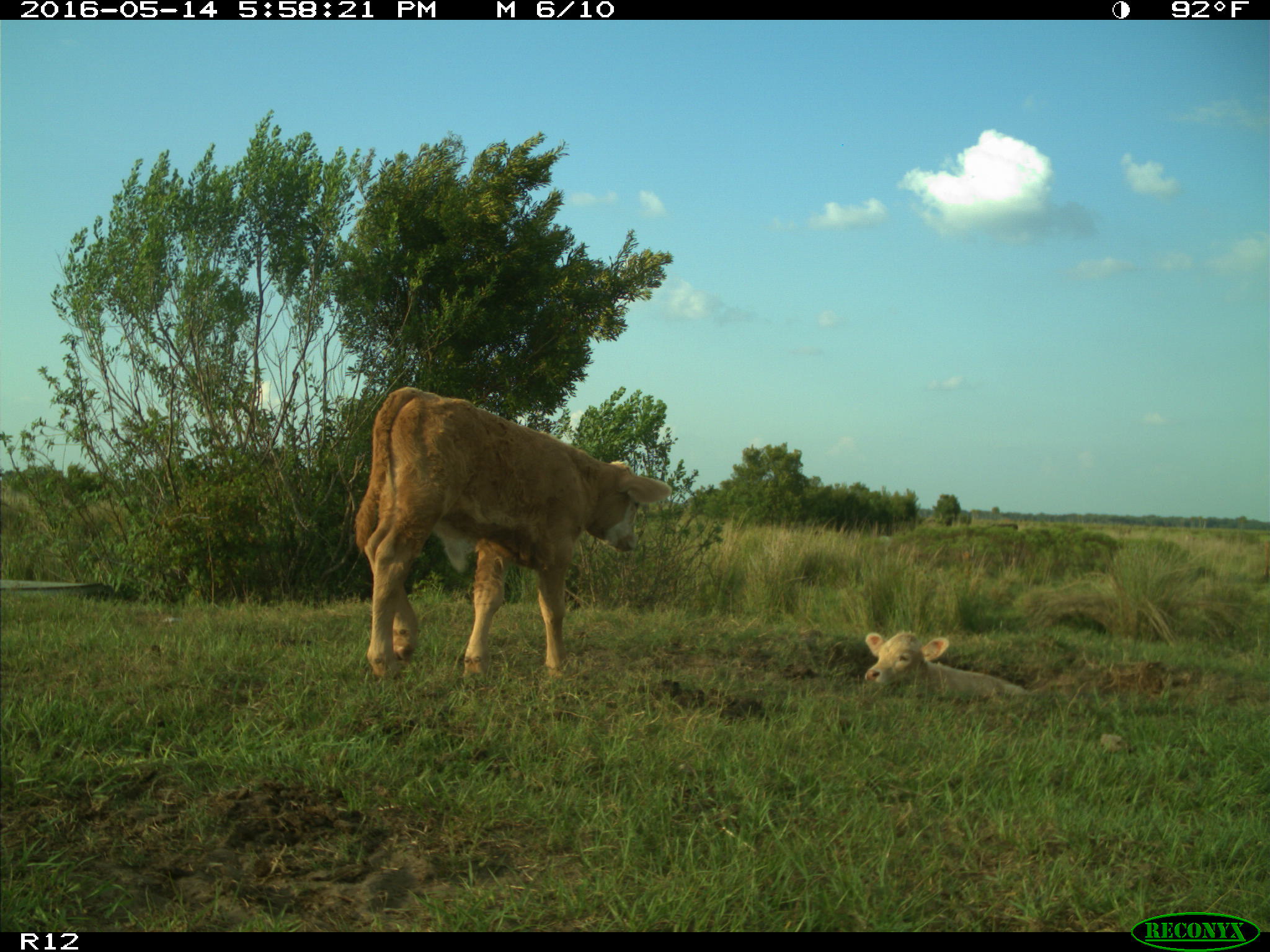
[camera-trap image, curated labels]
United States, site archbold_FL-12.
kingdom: Animalia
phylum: Chordata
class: Mammalia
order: Artiodactyla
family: Bovidae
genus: Bos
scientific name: Bos taurus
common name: domestic cow